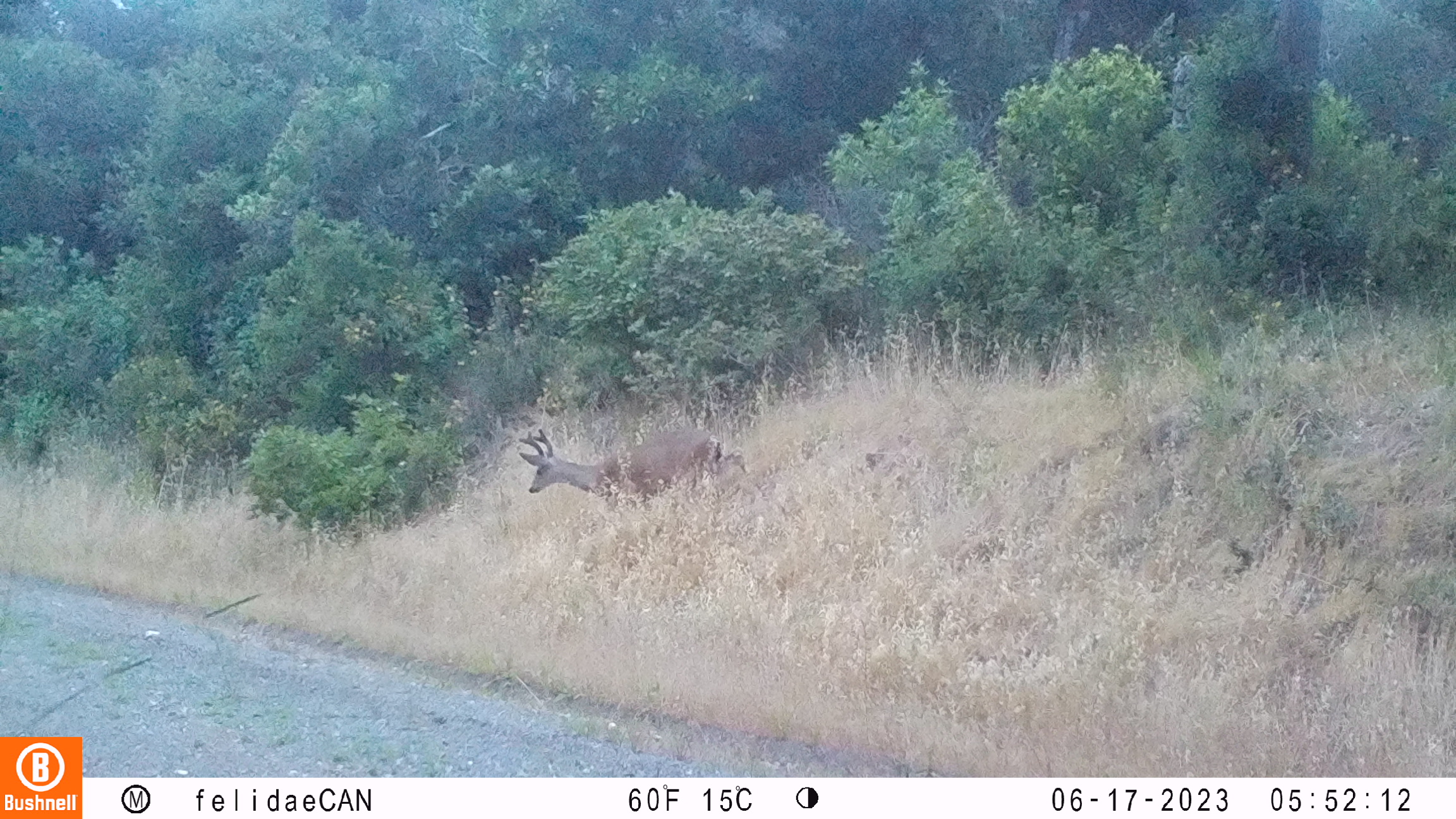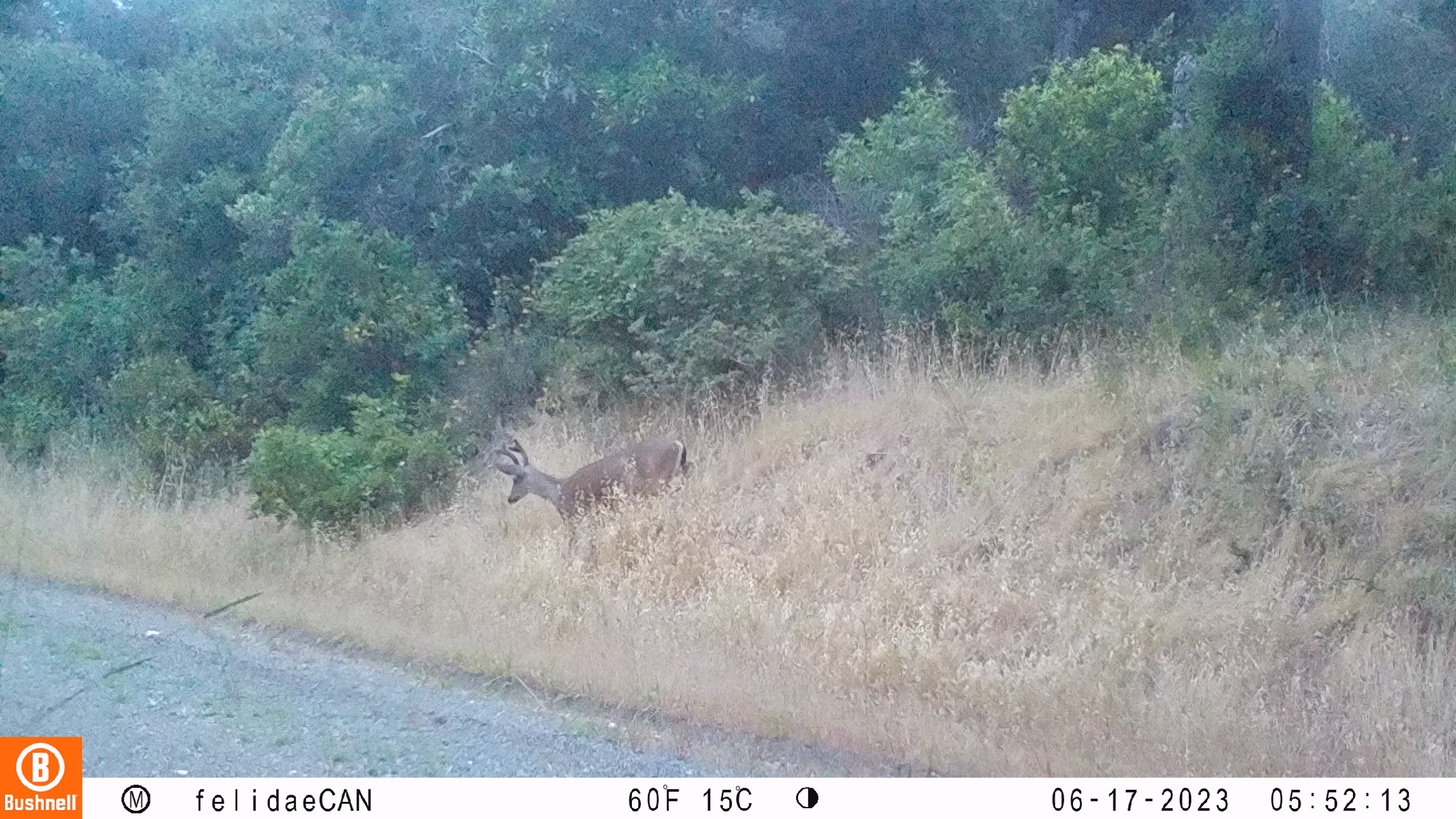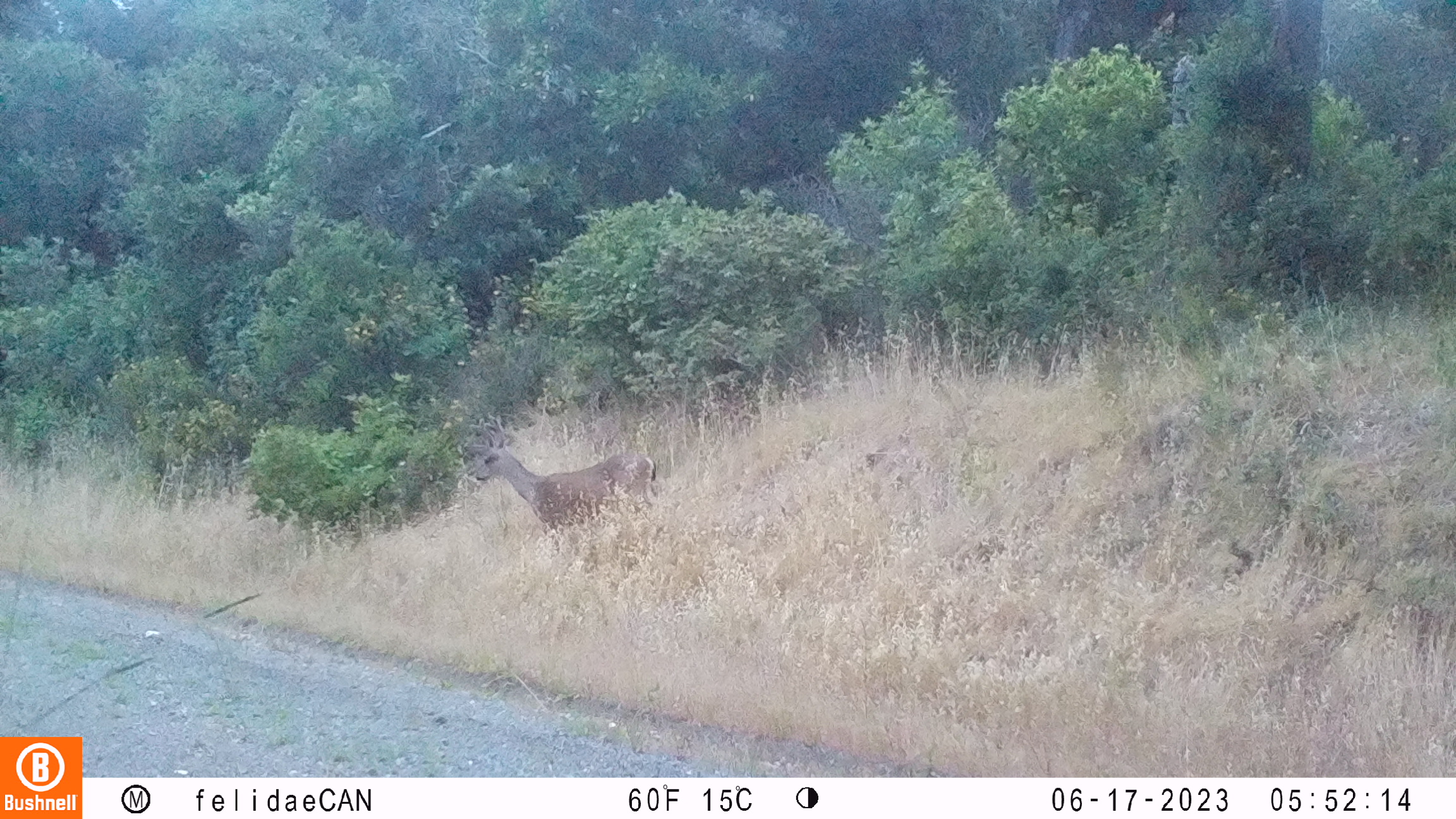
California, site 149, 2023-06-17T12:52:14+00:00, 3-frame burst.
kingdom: Animalia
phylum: Chordata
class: Mammalia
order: Artiodactyla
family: Cervidae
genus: Odocoileus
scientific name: Odocoileus hemionus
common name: mule deer